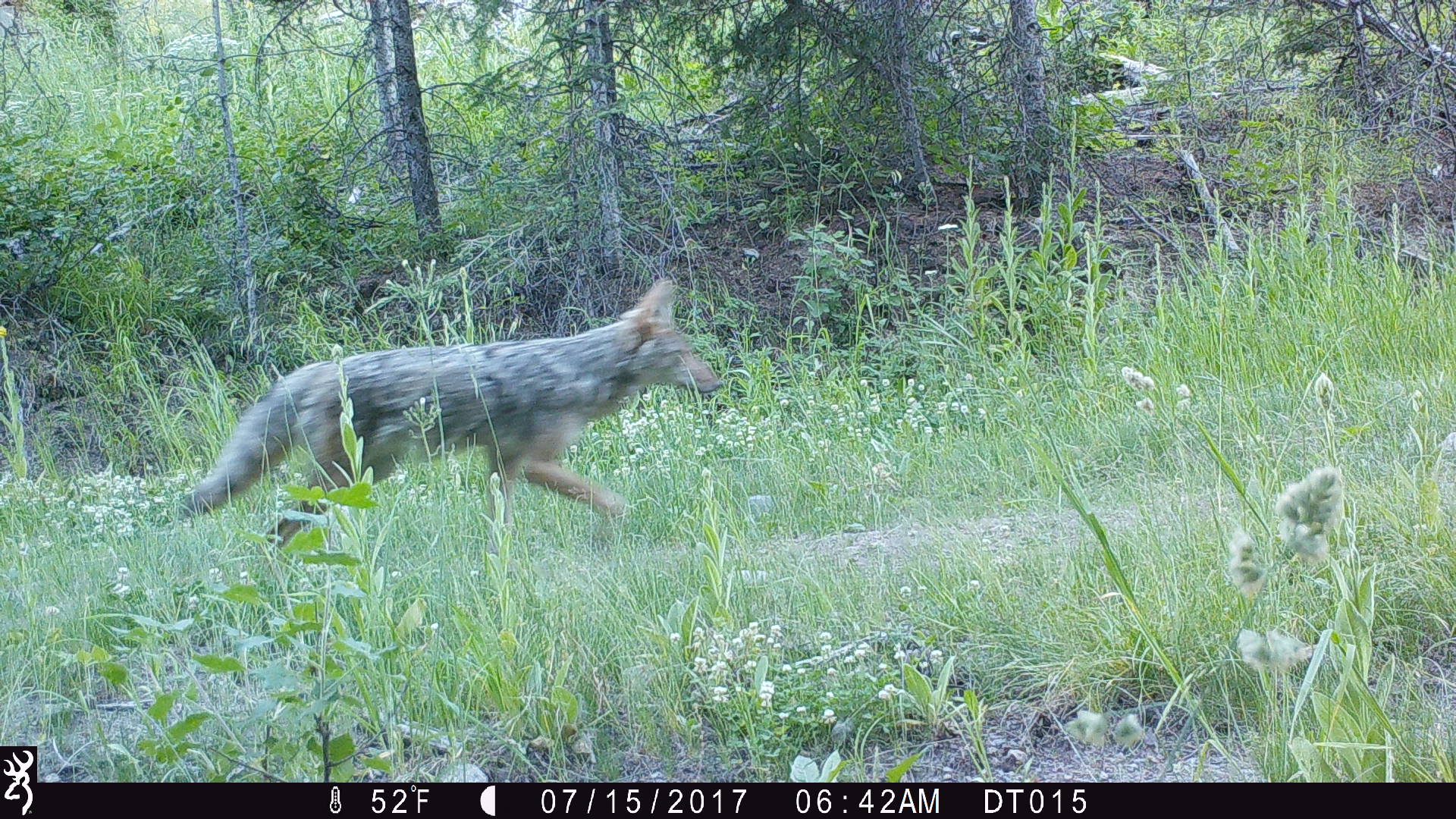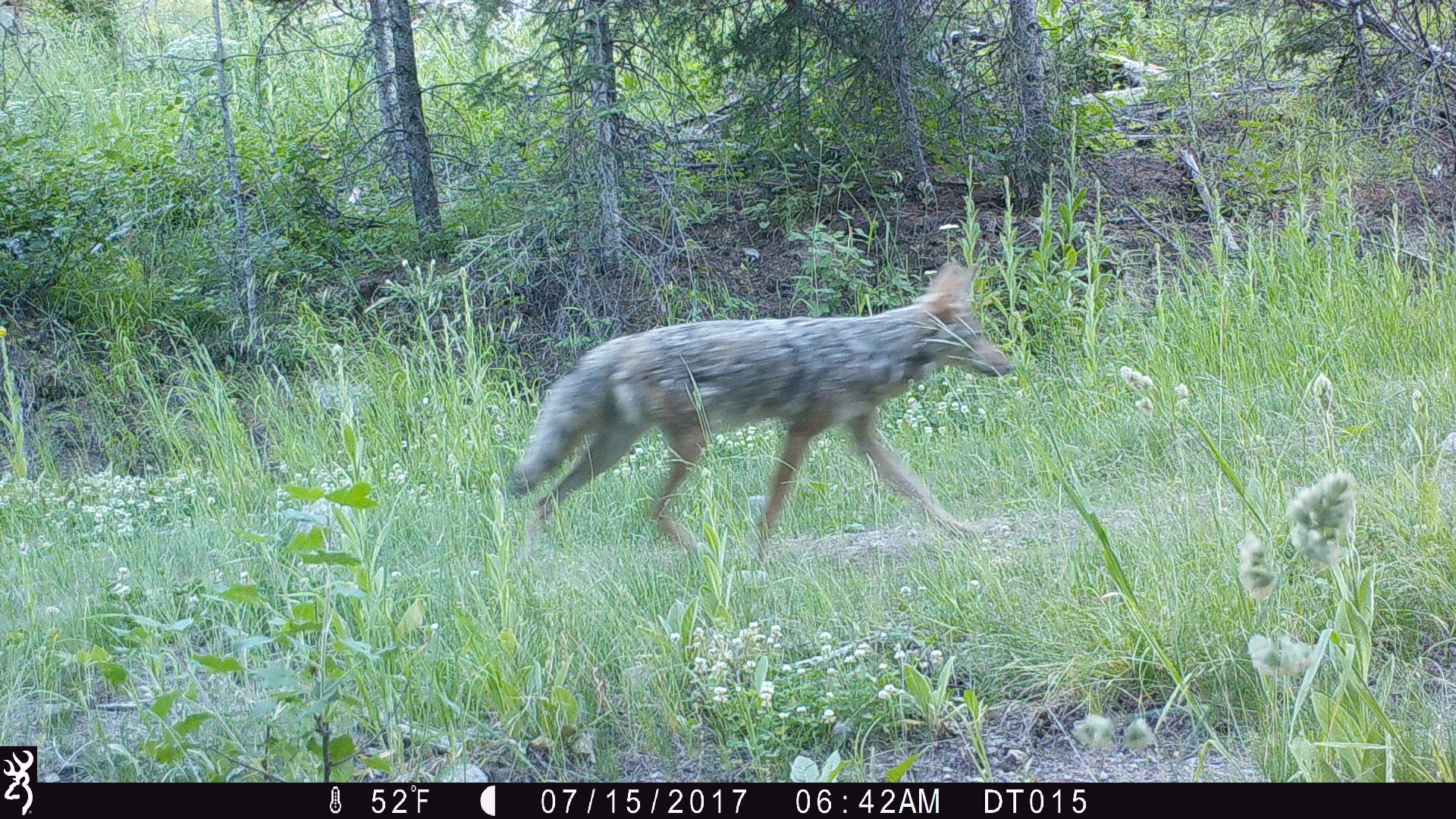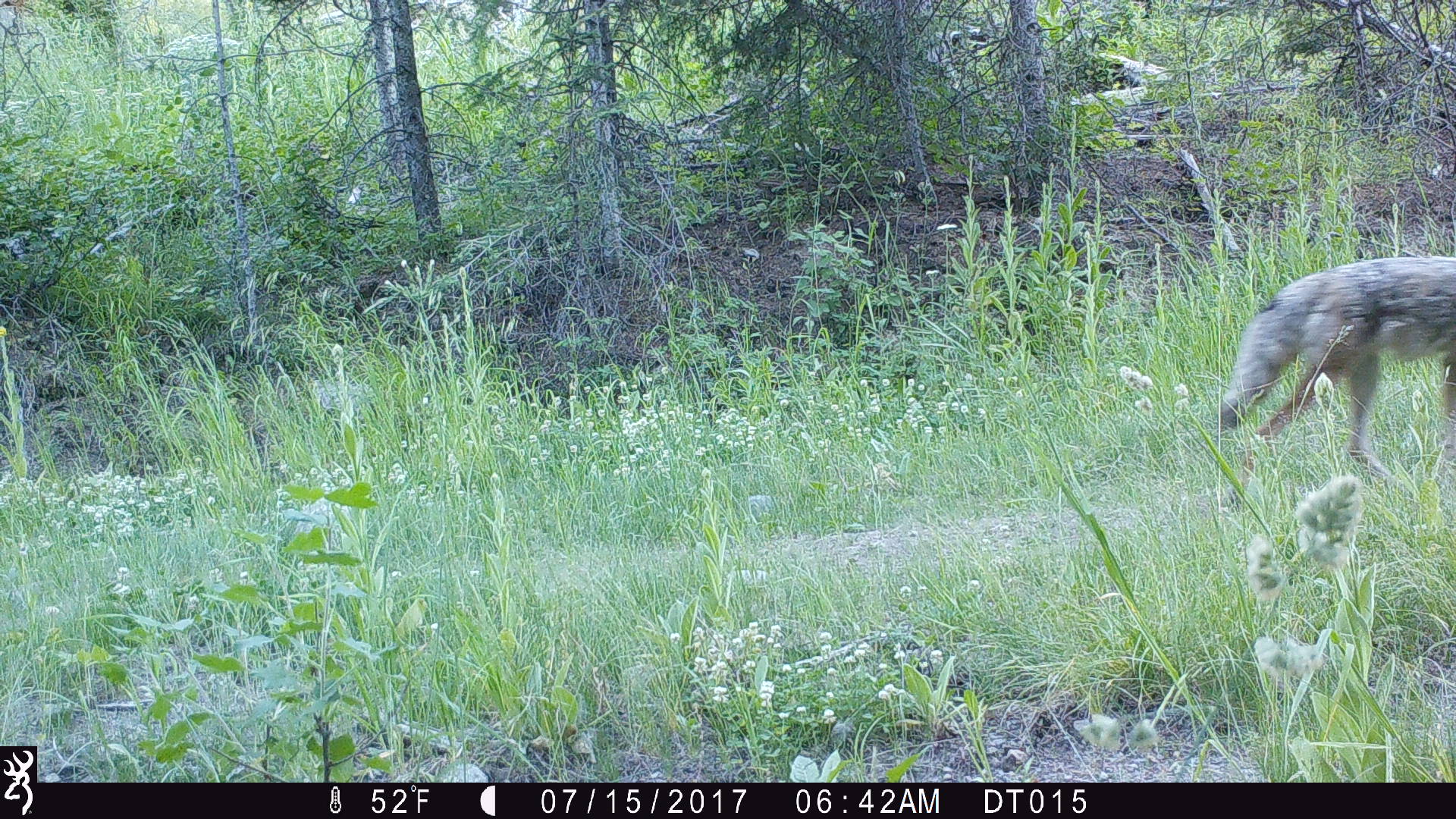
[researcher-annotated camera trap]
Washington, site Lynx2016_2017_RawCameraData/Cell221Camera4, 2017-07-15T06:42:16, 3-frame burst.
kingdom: Animalia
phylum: Chordata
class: Mammalia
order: Carnivora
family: Canidae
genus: Canis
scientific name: Canis latrans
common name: coyote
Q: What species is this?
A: Canis latrans (coyote).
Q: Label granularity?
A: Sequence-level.